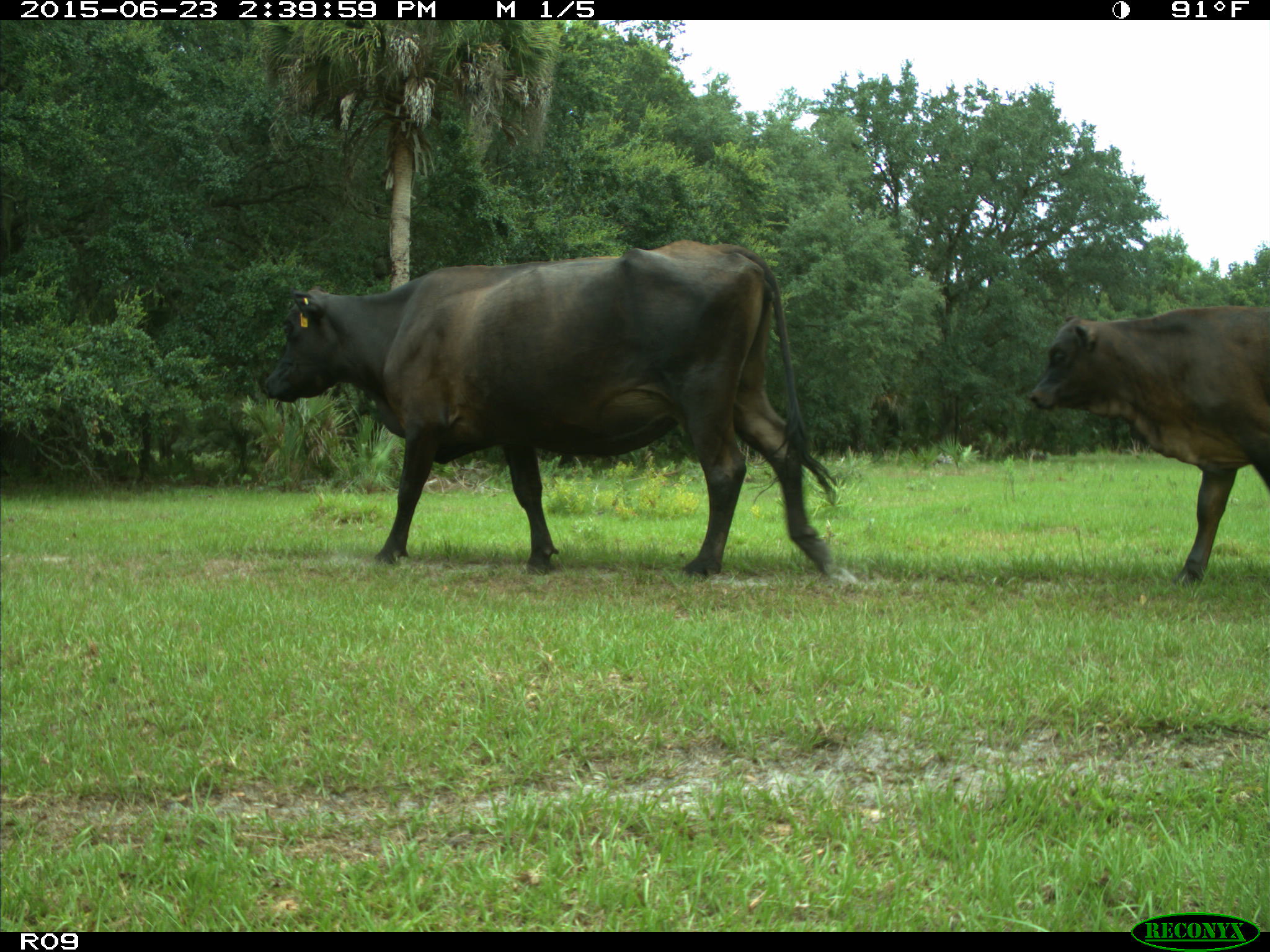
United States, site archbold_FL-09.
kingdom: Animalia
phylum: Chordata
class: Mammalia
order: Artiodactyla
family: Bovidae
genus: Bos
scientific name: Bos taurus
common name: domestic cow